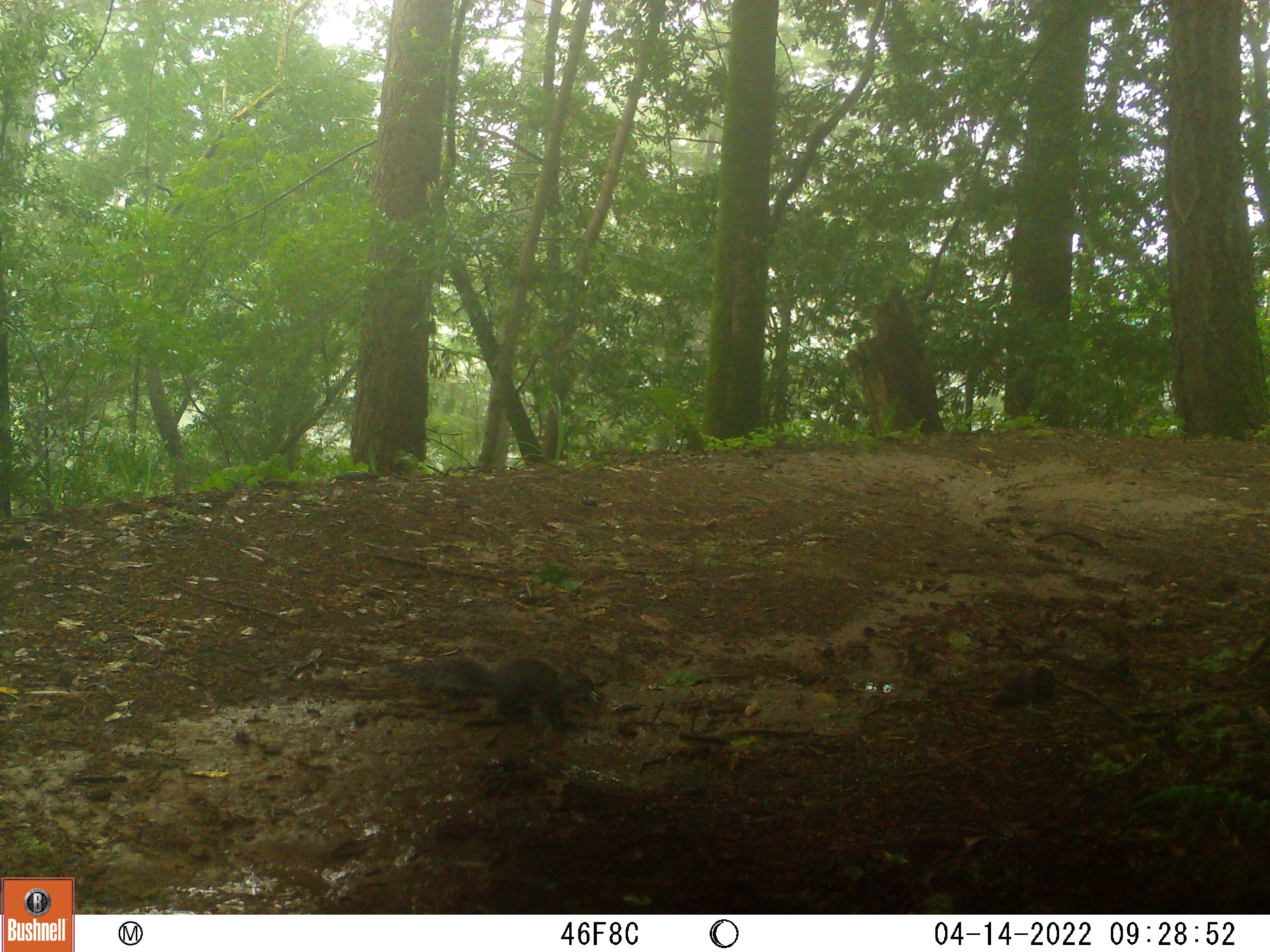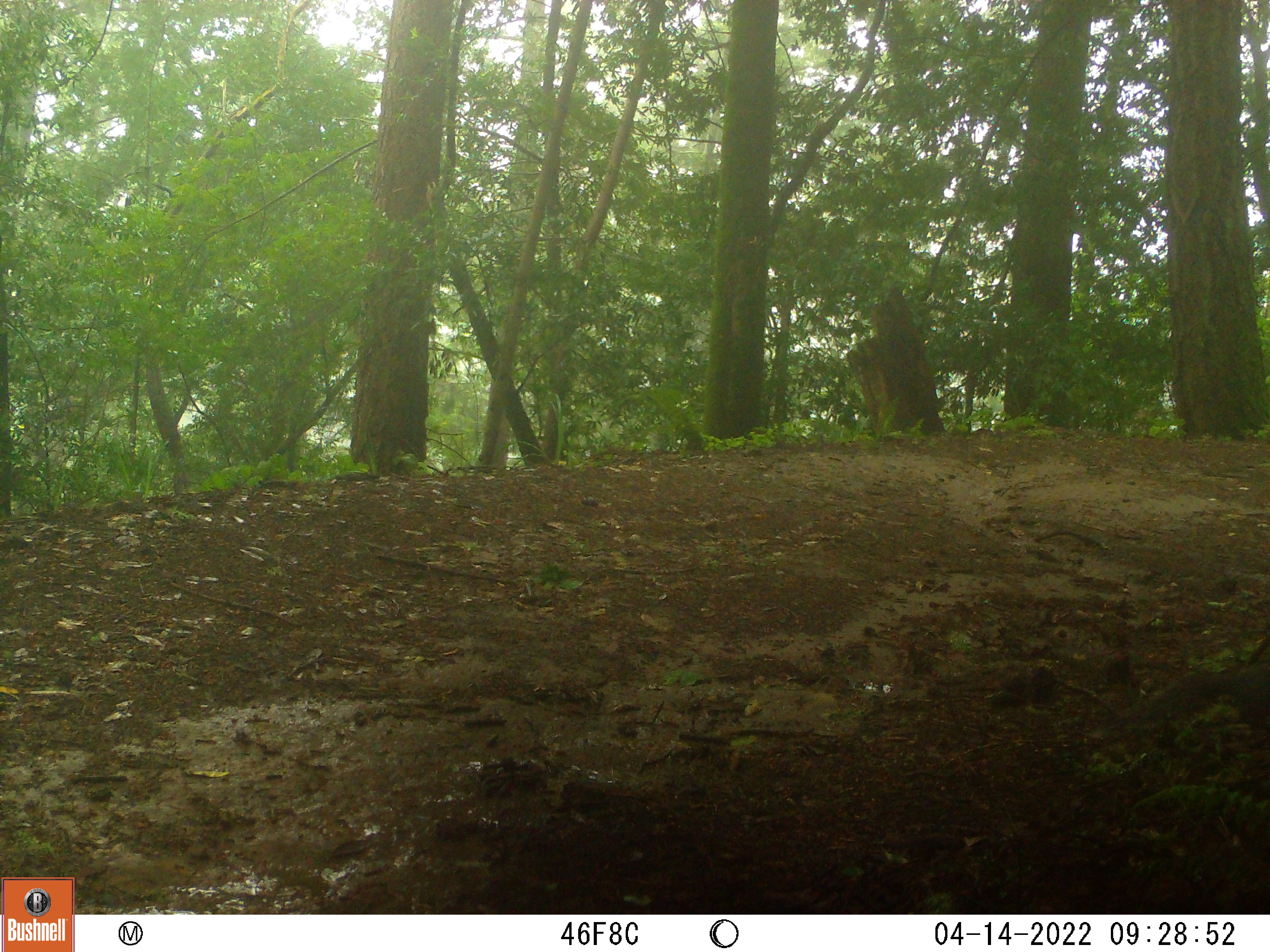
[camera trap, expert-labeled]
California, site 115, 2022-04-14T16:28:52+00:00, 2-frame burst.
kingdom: Animalia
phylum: Chordata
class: Mammalia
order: Rodentia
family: Sciuridae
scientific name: Sciuridae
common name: squirrel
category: unknown squirrel